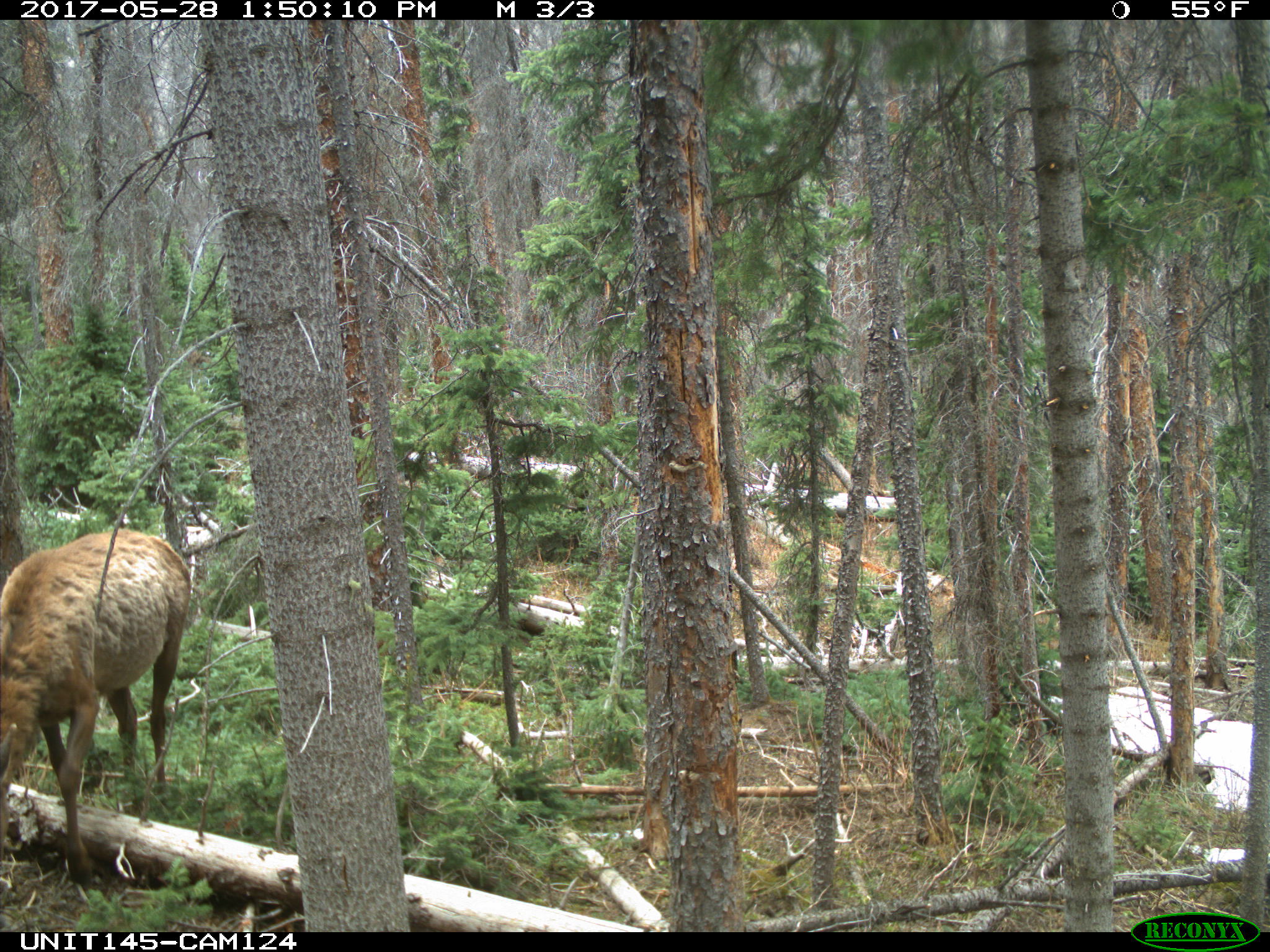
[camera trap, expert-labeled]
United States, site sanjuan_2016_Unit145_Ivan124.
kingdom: Animalia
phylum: Chordata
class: Mammalia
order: Artiodactyla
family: Cervidae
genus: Cervus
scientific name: Cervus elaphus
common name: red deer